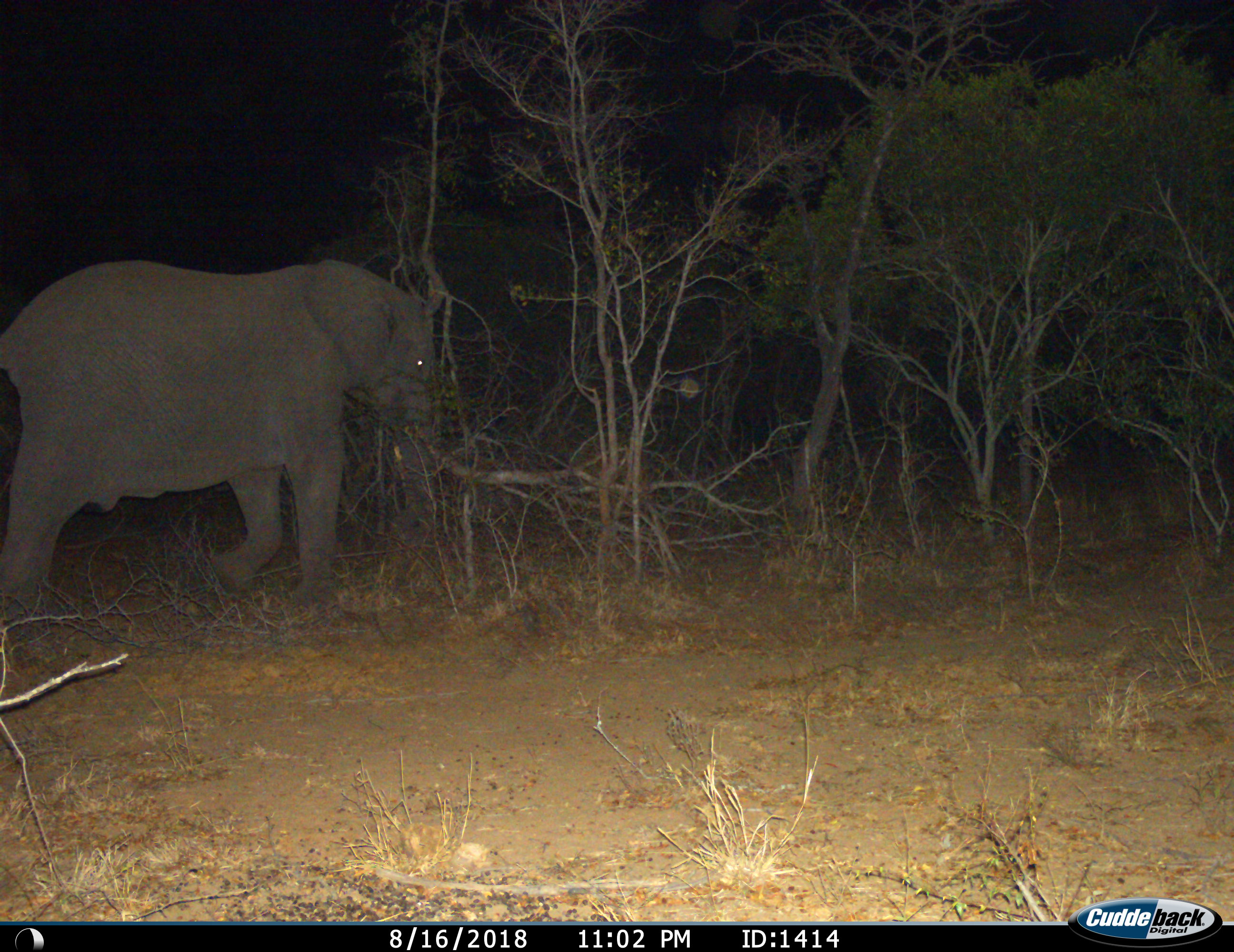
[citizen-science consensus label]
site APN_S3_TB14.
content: unidentified animal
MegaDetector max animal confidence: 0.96